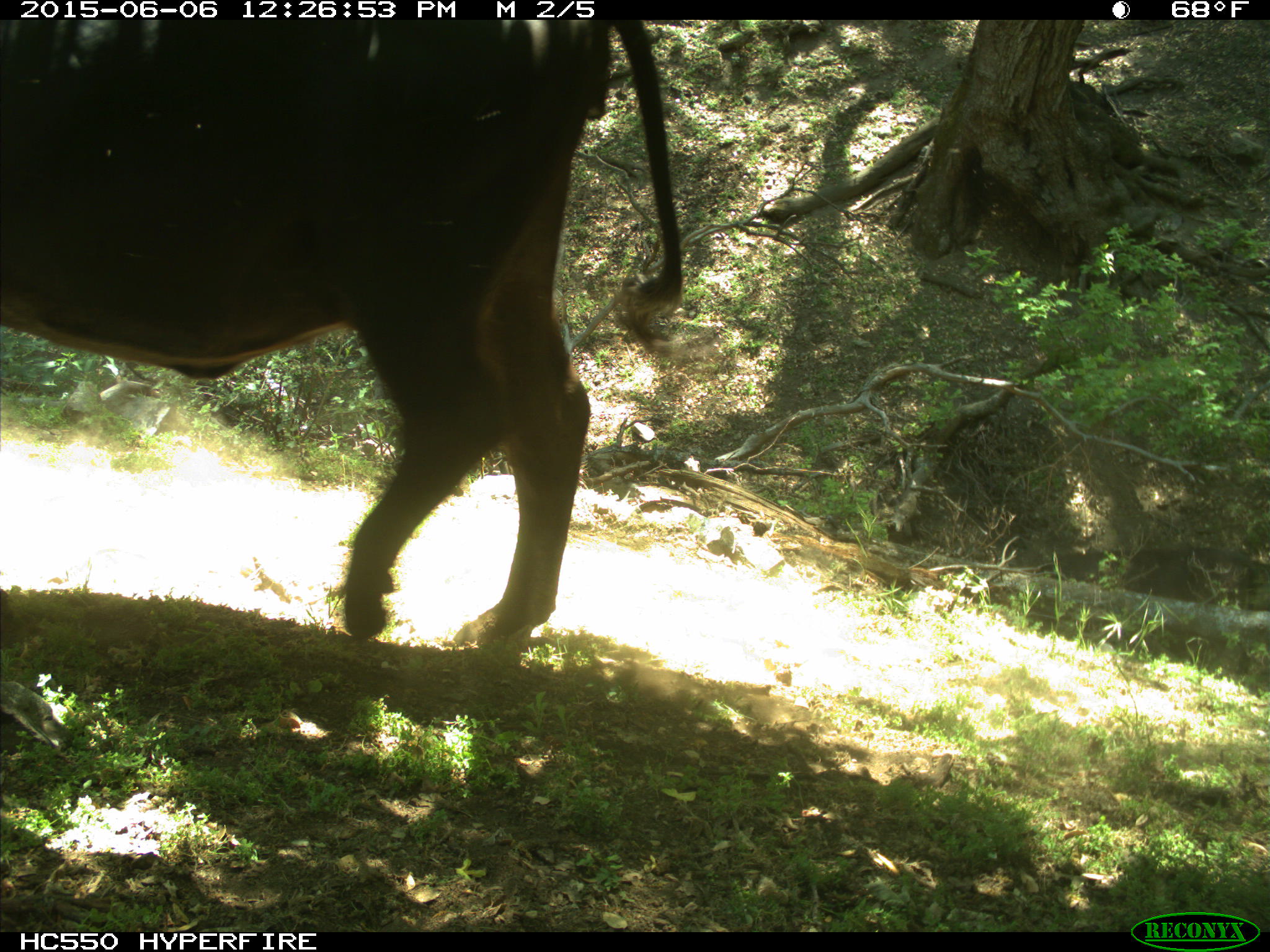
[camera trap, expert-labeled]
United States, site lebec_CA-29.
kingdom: Animalia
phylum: Chordata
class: Mammalia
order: Artiodactyla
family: Bovidae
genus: Bos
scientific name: Bos taurus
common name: domestic cow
Bos taurus (domestic cow).